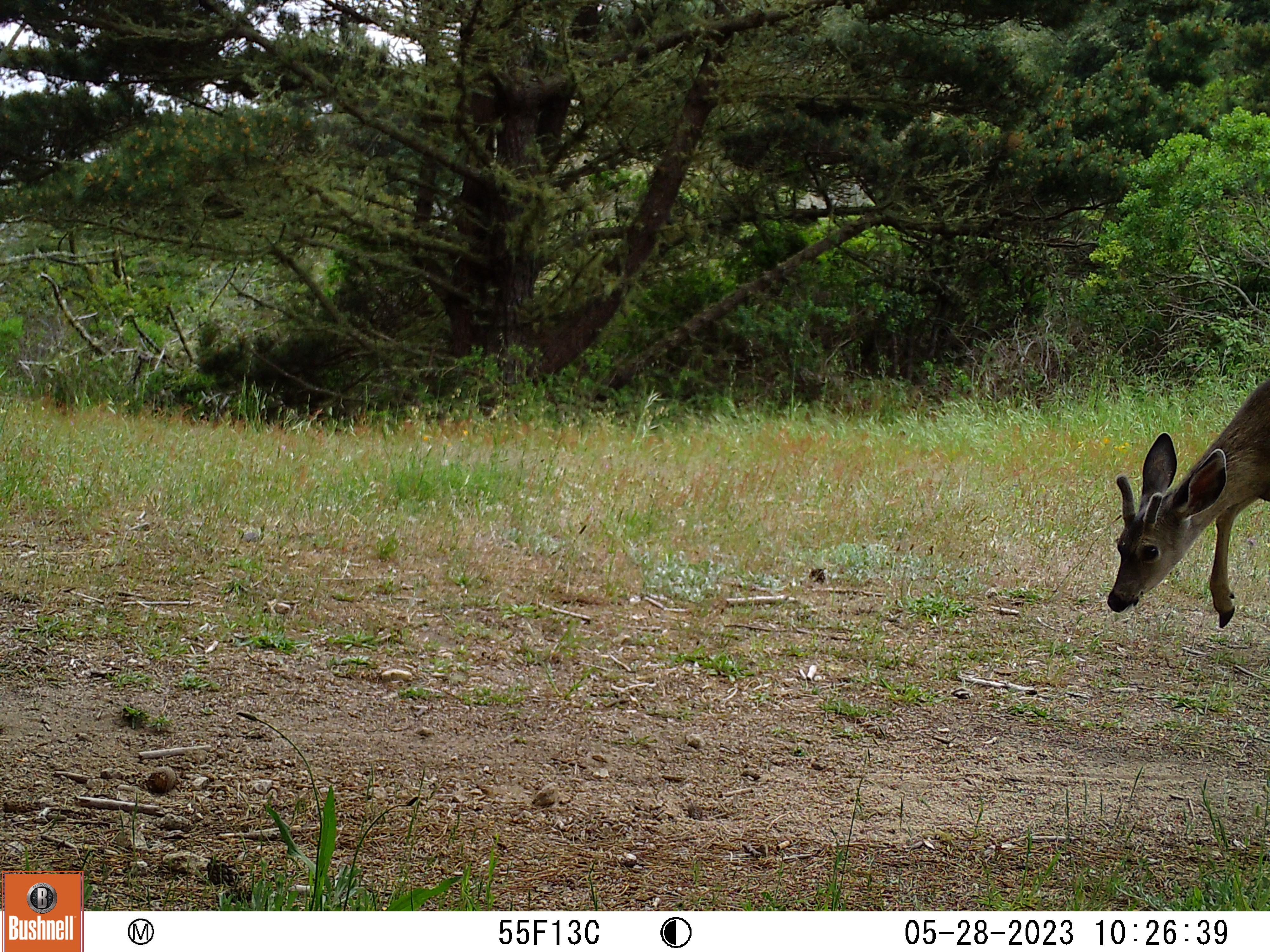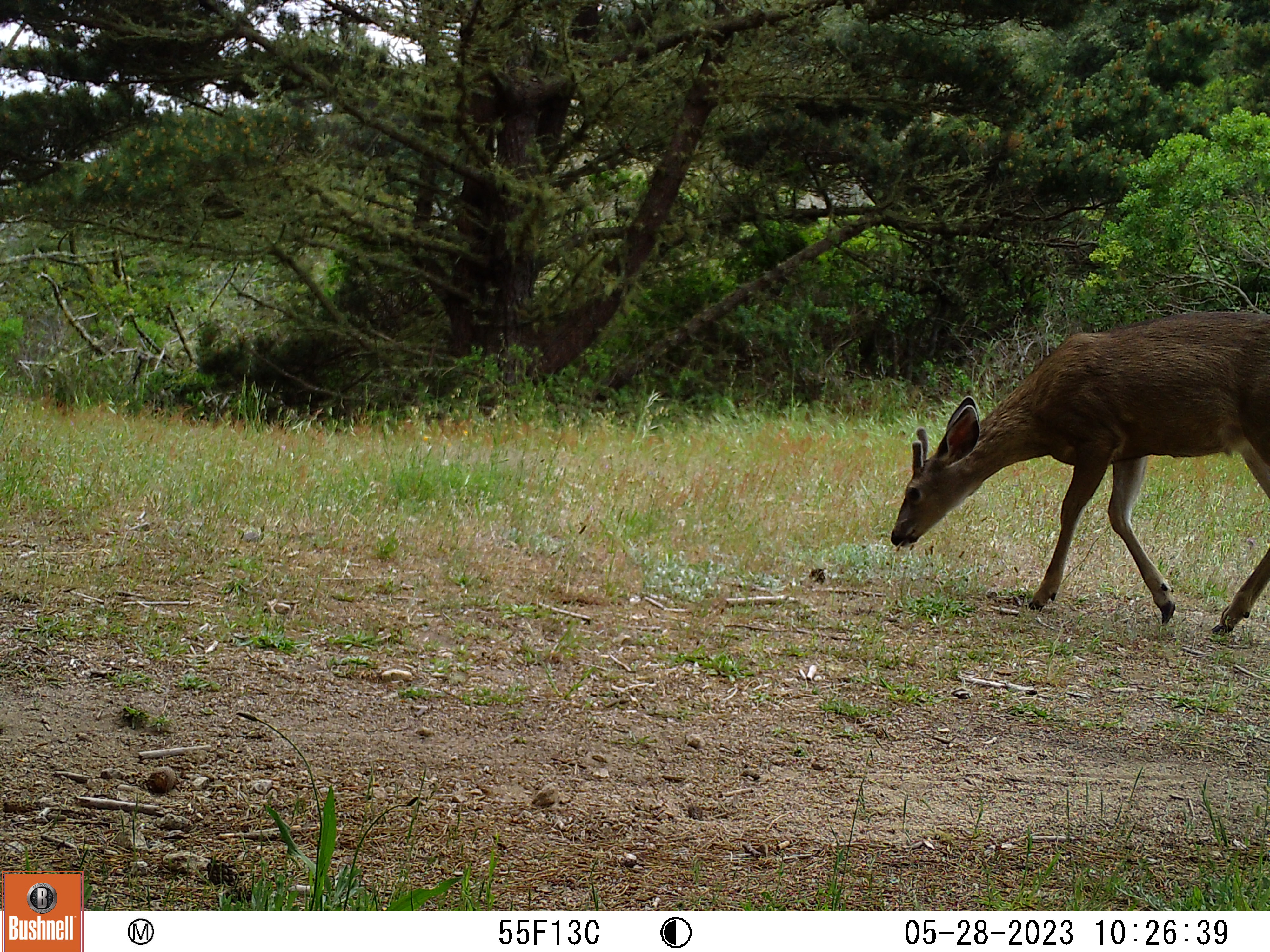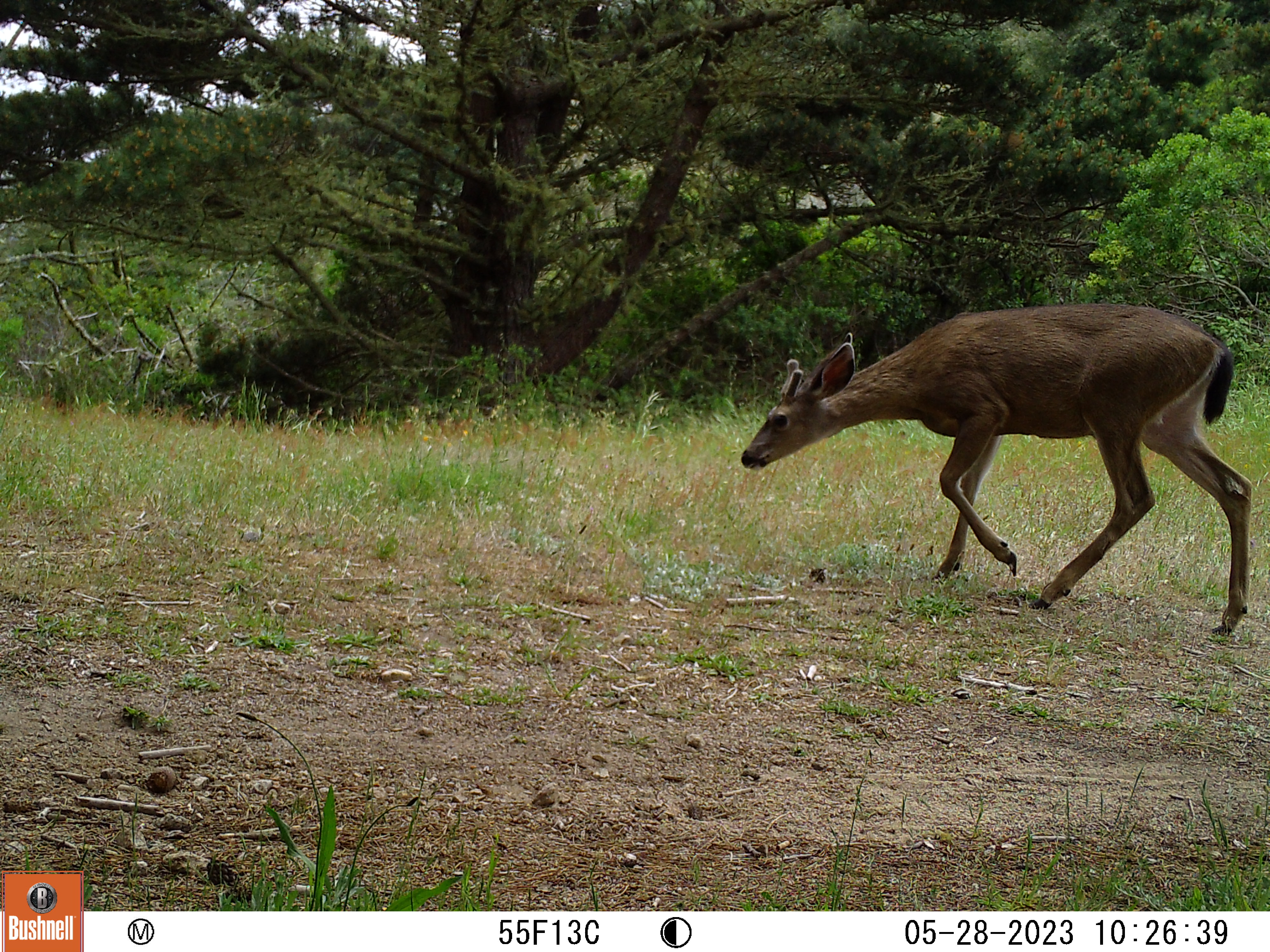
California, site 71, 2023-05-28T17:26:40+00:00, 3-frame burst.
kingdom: Animalia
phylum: Chordata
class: Mammalia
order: Artiodactyla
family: Cervidae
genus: Odocoileus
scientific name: Odocoileus hemionus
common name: mule deer